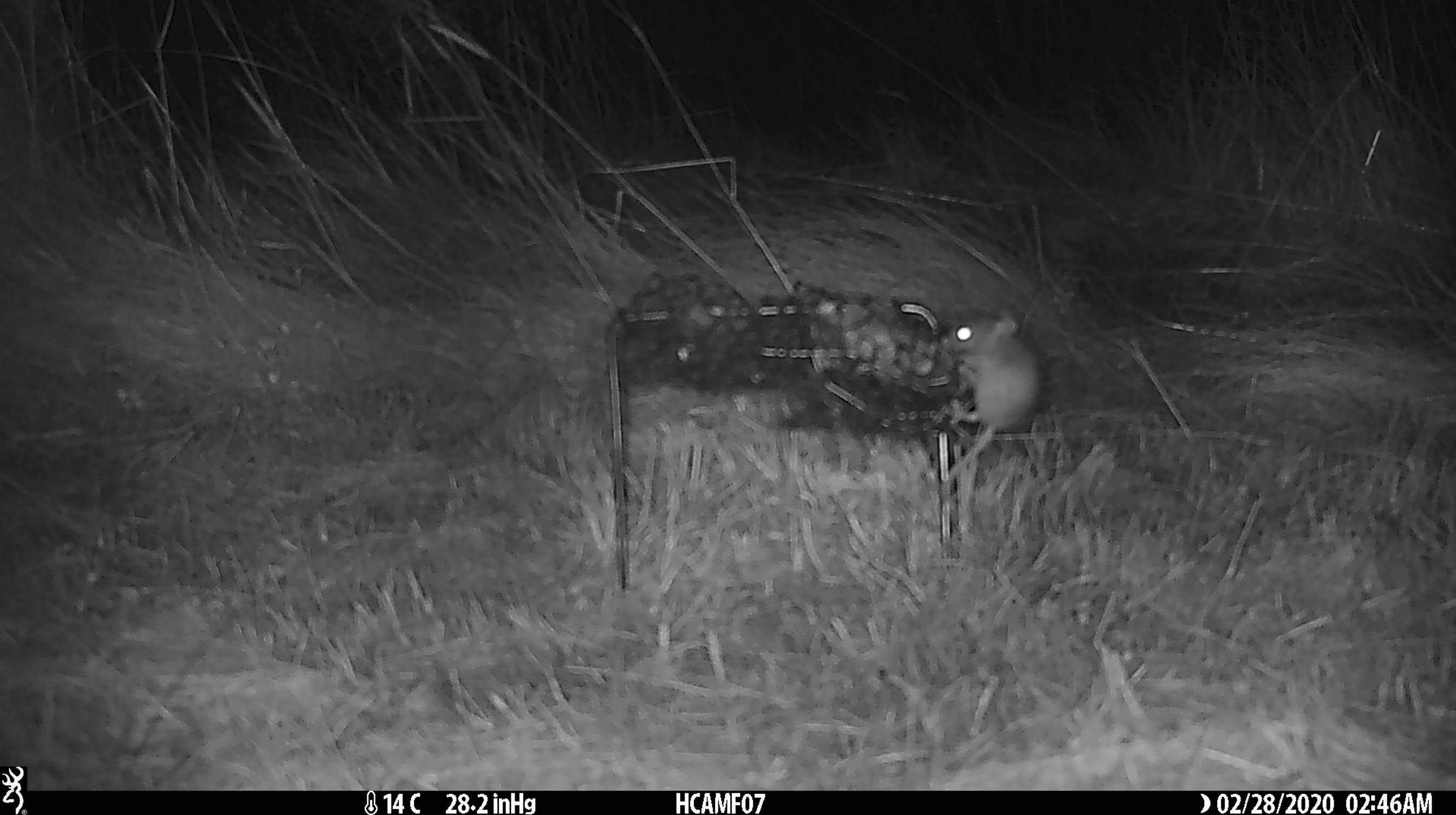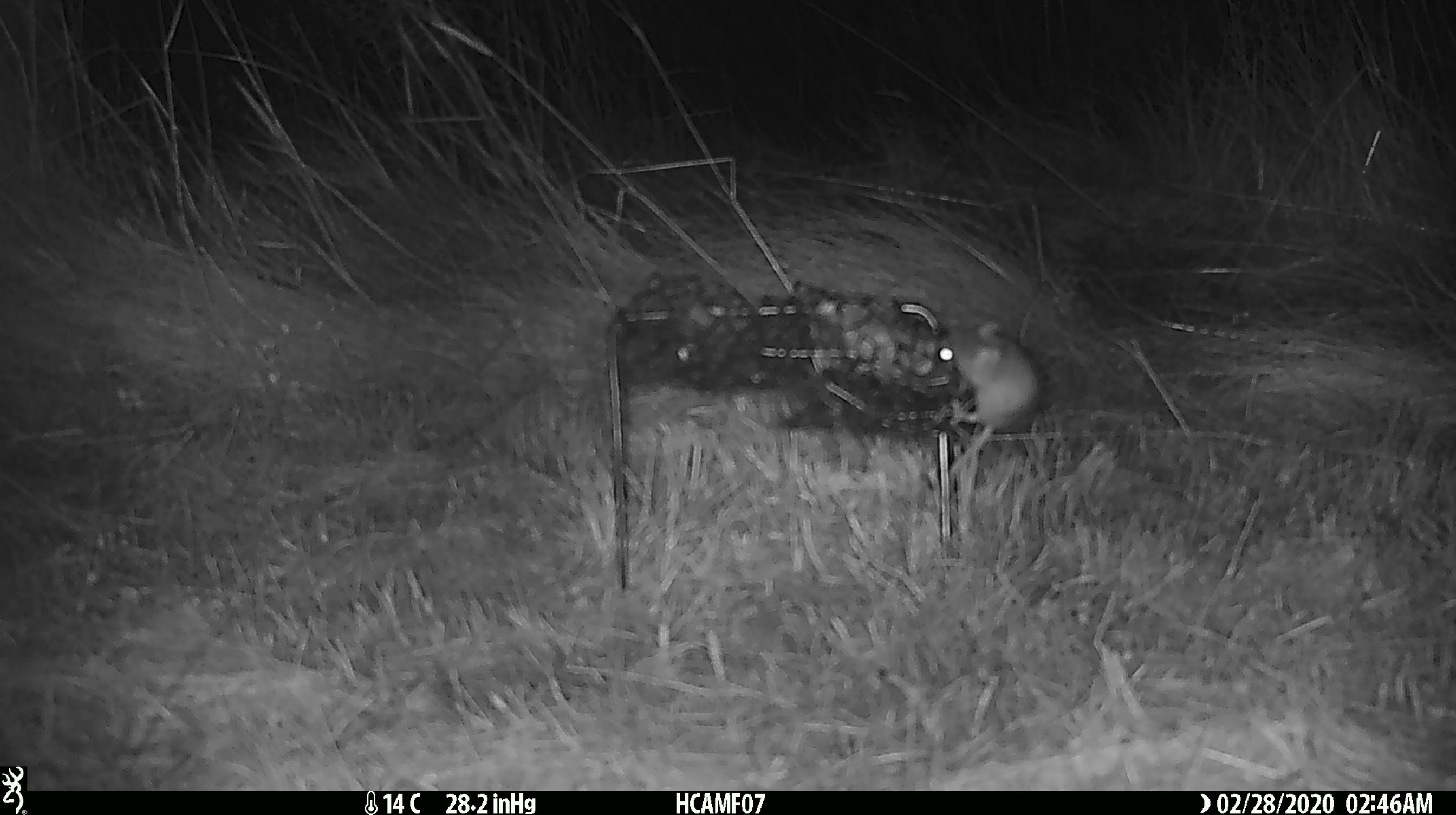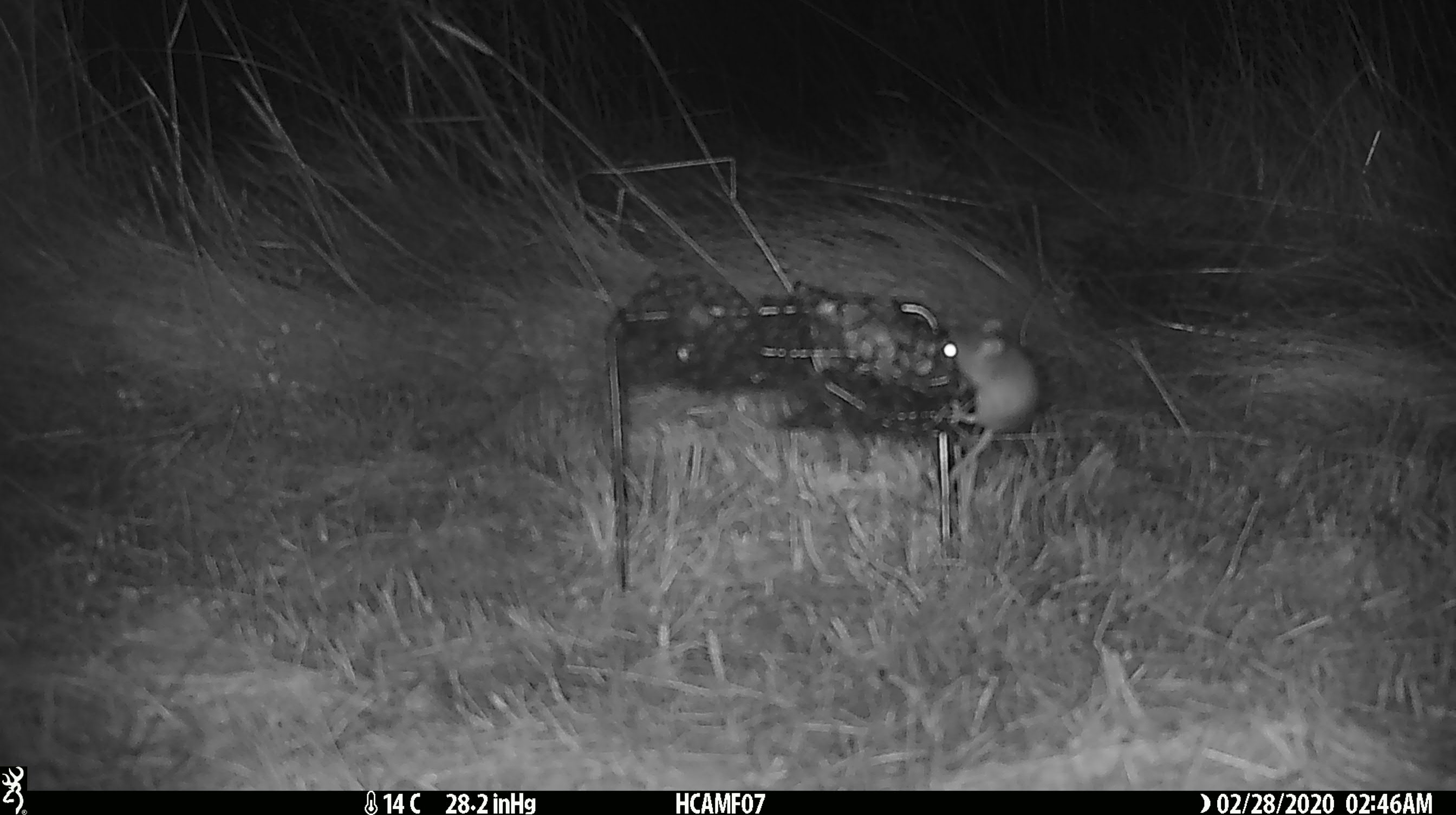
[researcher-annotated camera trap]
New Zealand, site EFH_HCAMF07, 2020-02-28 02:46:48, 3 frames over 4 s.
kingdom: Animalia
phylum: Chordata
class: Mammalia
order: Rodentia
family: Muridae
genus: Mus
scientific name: Mus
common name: mouse